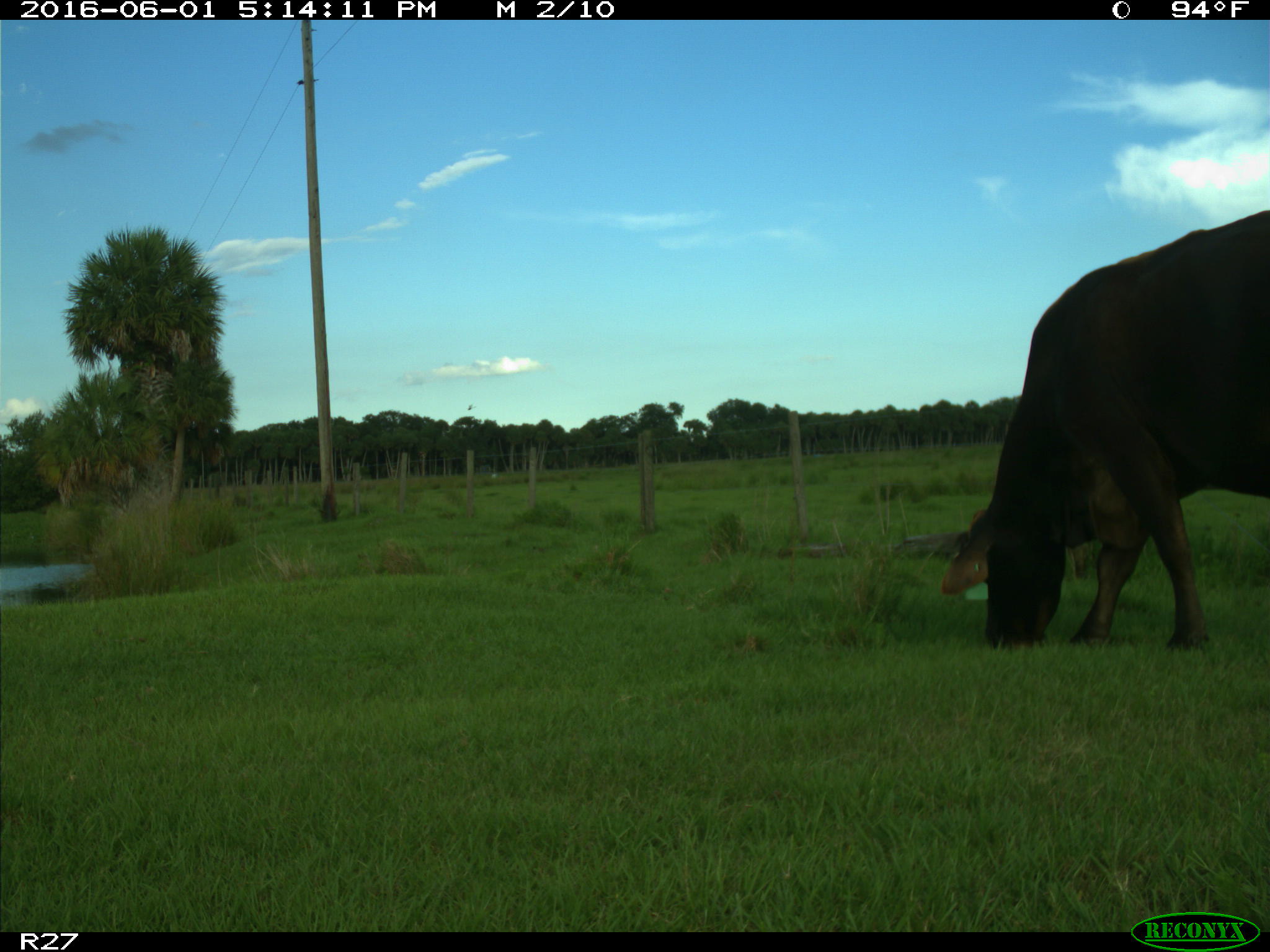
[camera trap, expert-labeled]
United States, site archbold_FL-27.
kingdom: Animalia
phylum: Chordata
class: Mammalia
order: Artiodactyla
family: Bovidae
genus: Bos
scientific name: Bos taurus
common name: domestic cow